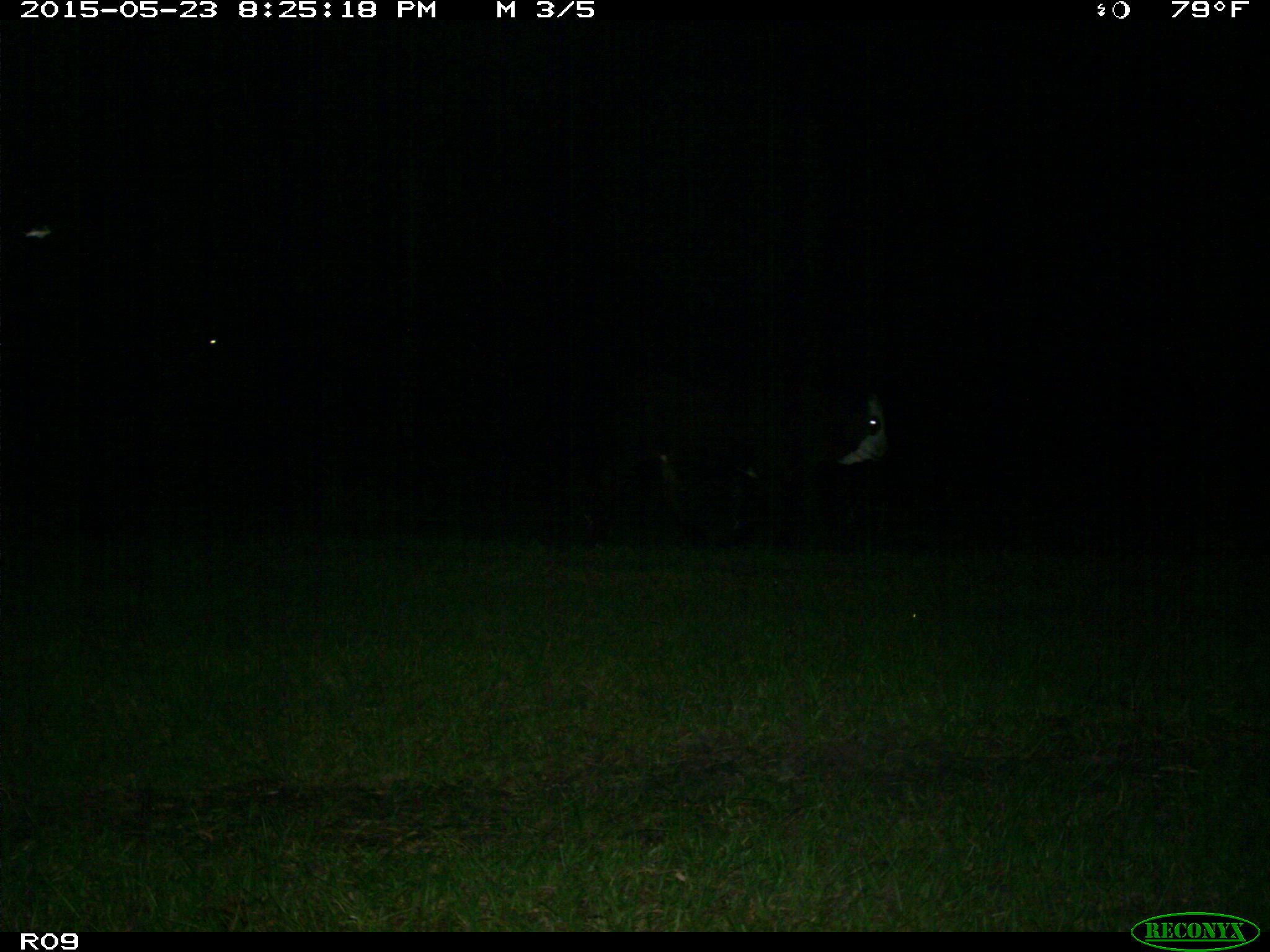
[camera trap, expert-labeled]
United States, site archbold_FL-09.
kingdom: Animalia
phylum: Chordata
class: Mammalia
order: Artiodactyla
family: Bovidae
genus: Bos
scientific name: Bos taurus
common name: domestic cow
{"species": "Bos taurus (domestic cow)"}